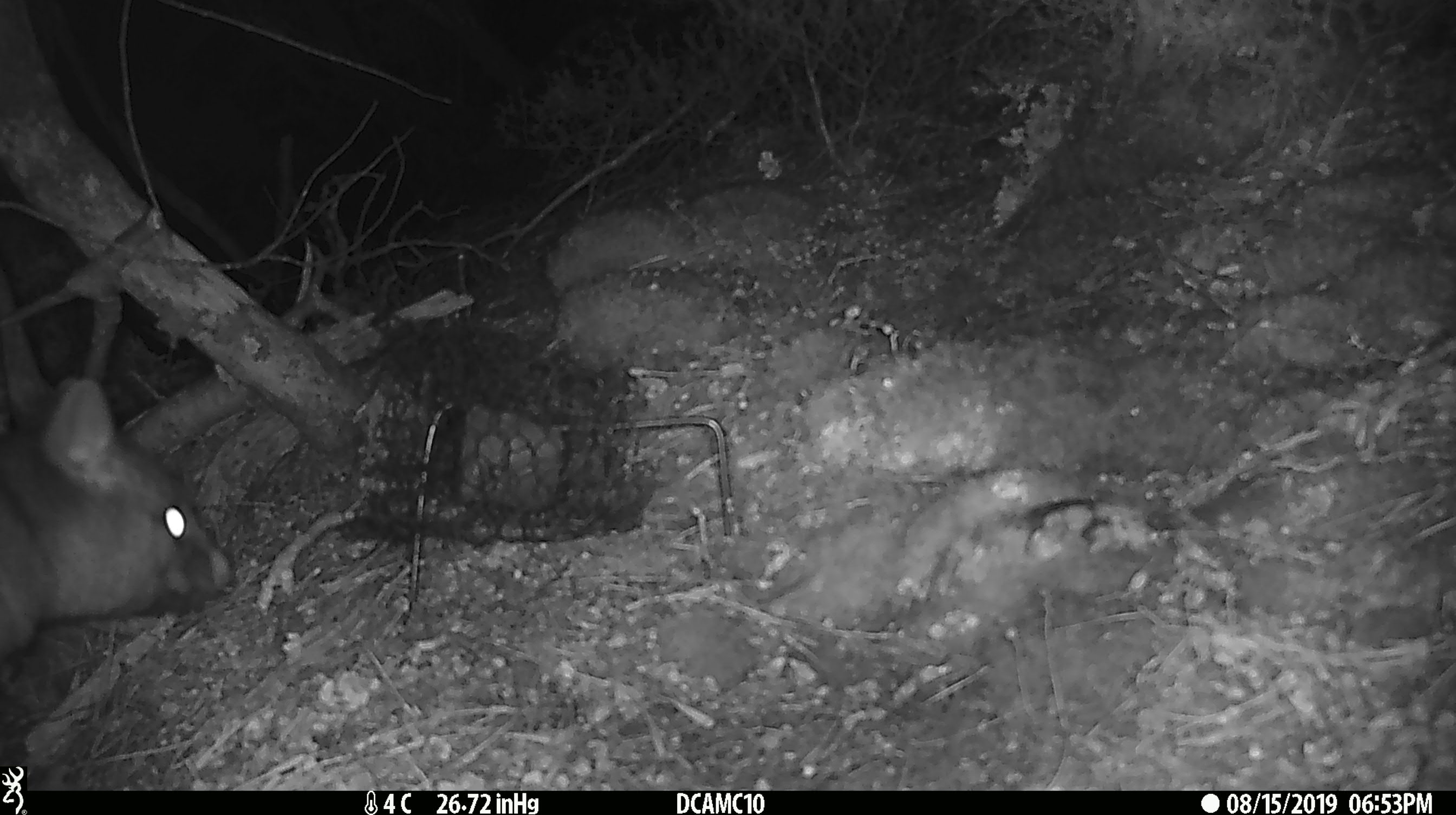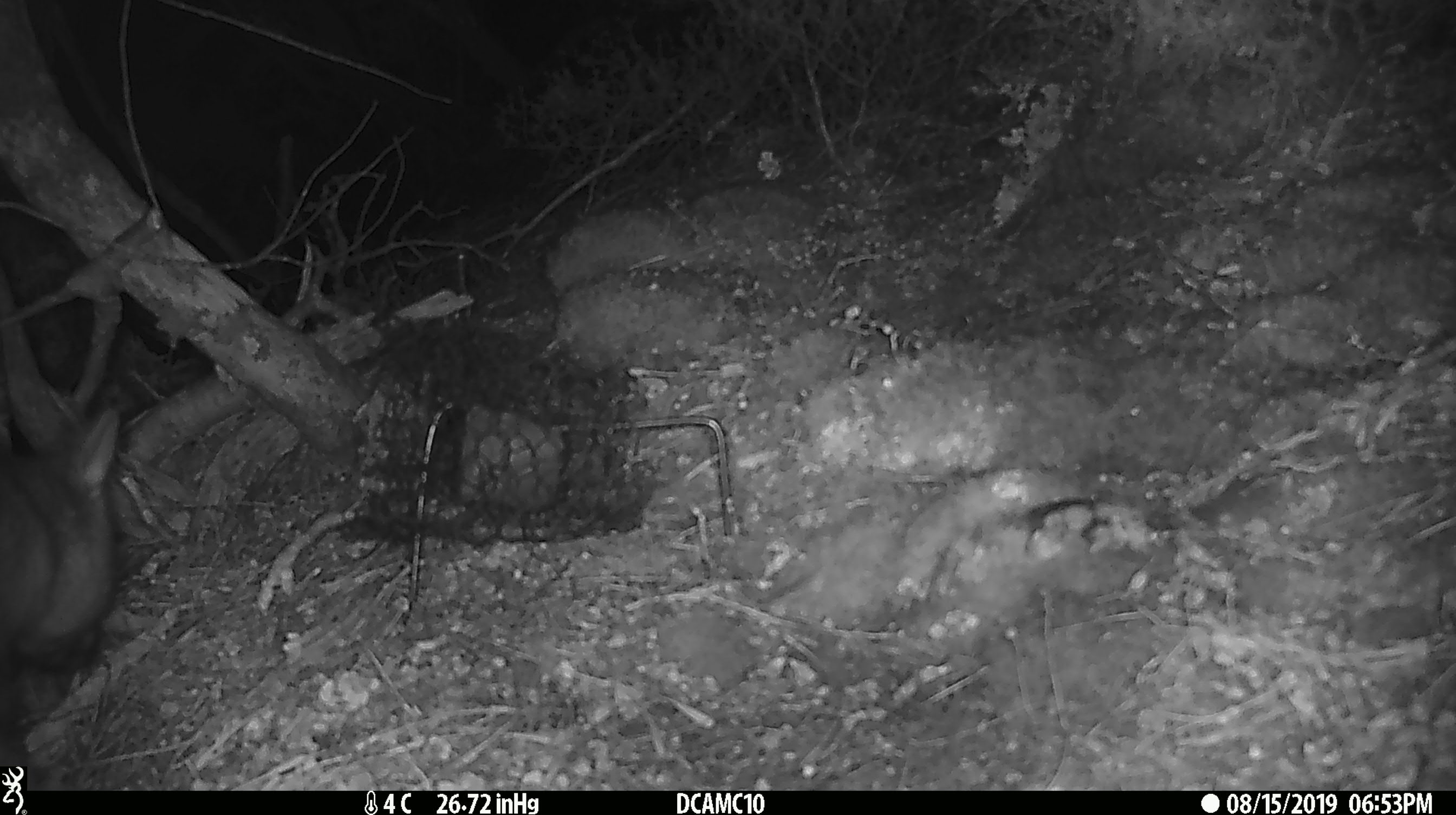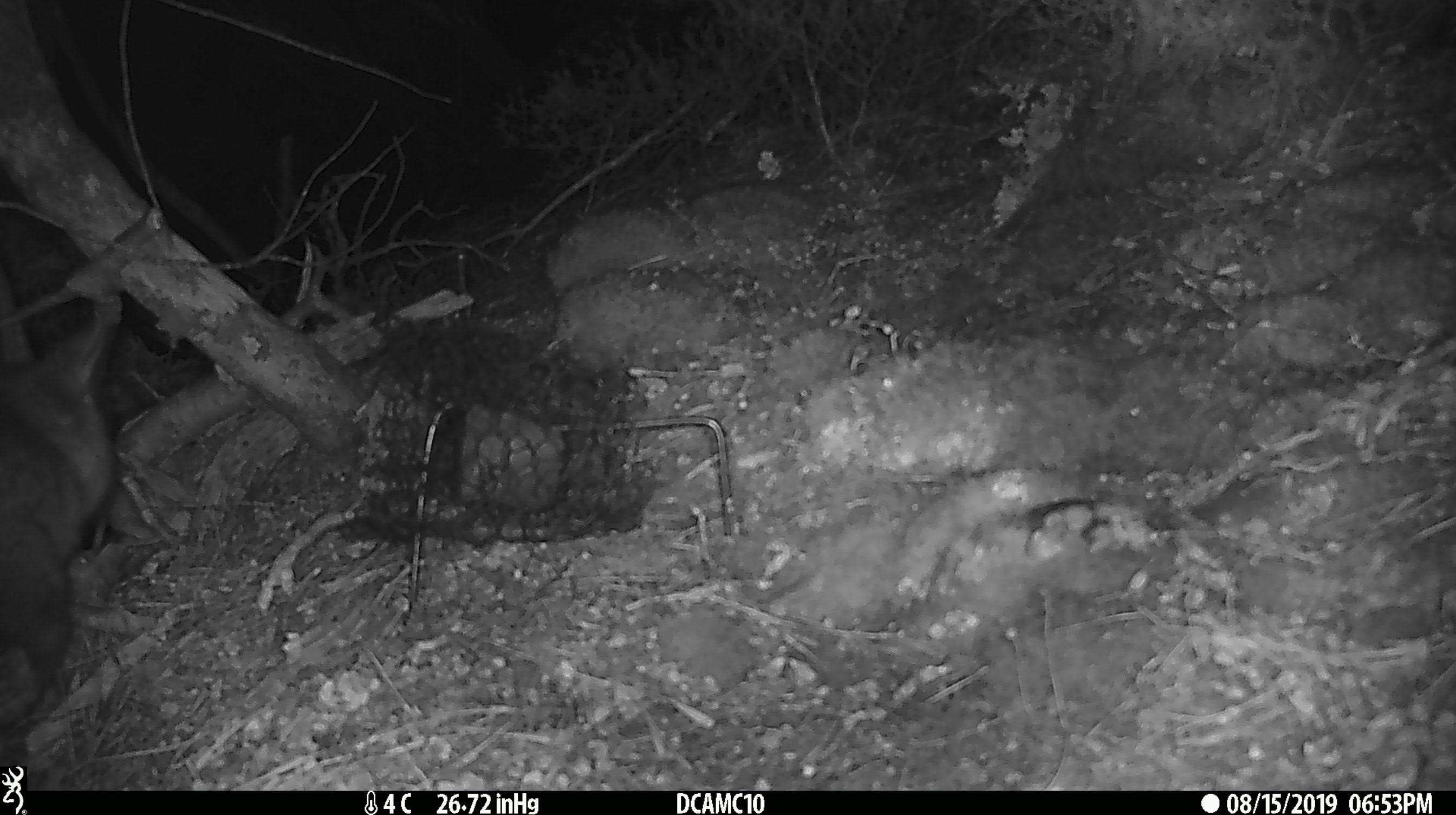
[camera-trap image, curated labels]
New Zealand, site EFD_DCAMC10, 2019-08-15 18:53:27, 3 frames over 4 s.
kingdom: Animalia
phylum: Chordata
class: Mammalia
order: Diprotodontia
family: Phalangeridae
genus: Trichosurus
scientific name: Trichosurus vulpecula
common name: common brushtail possum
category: possum